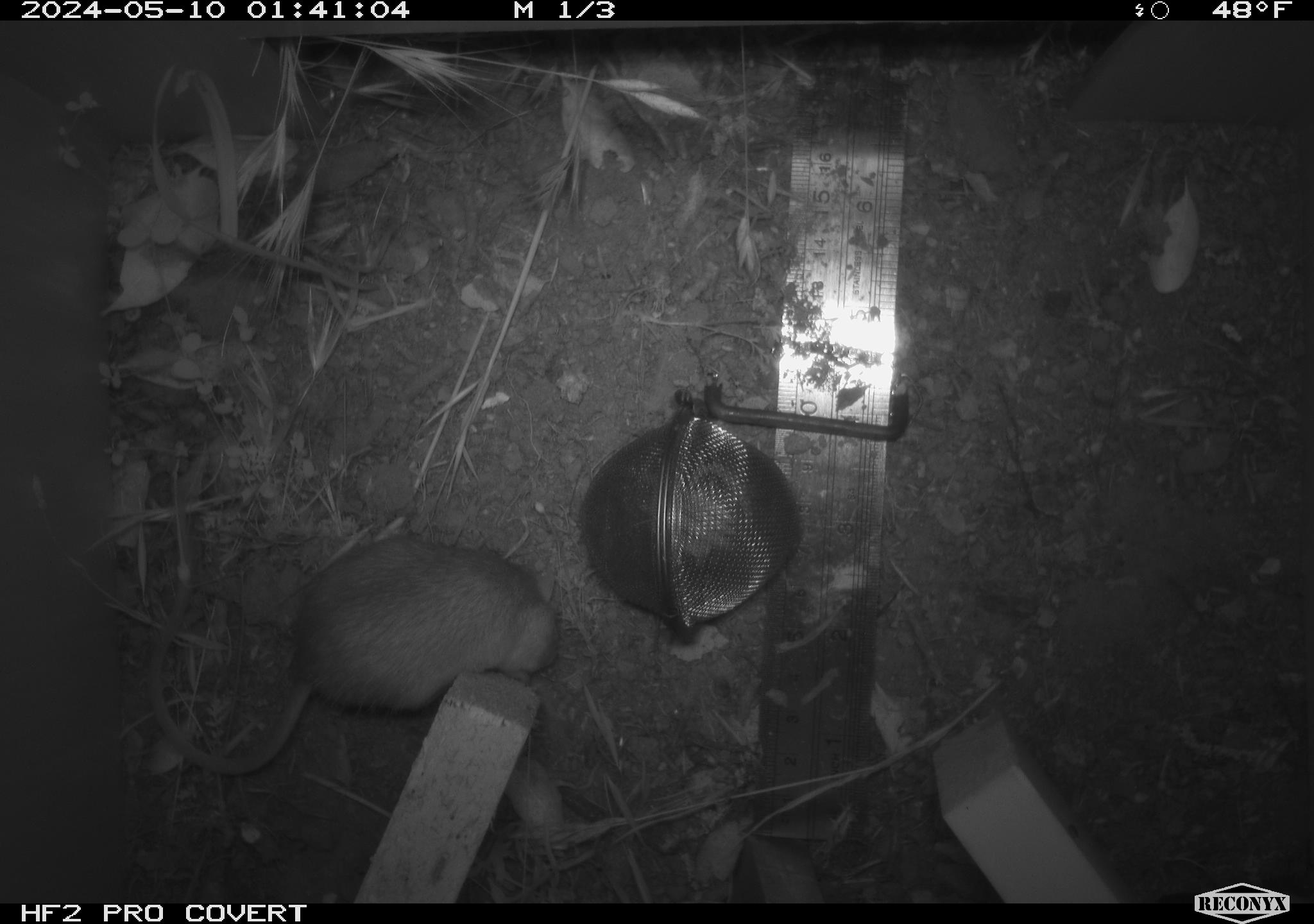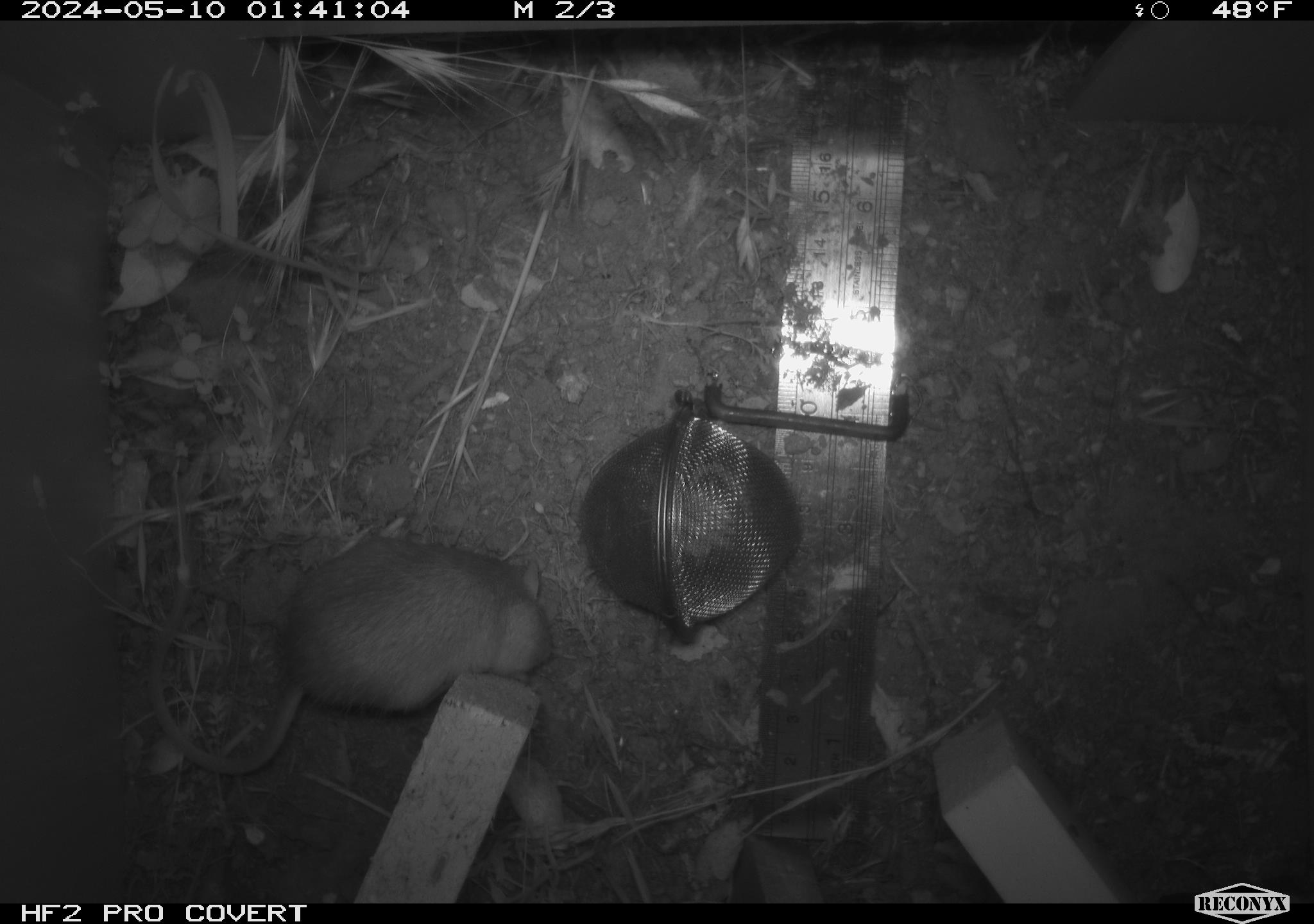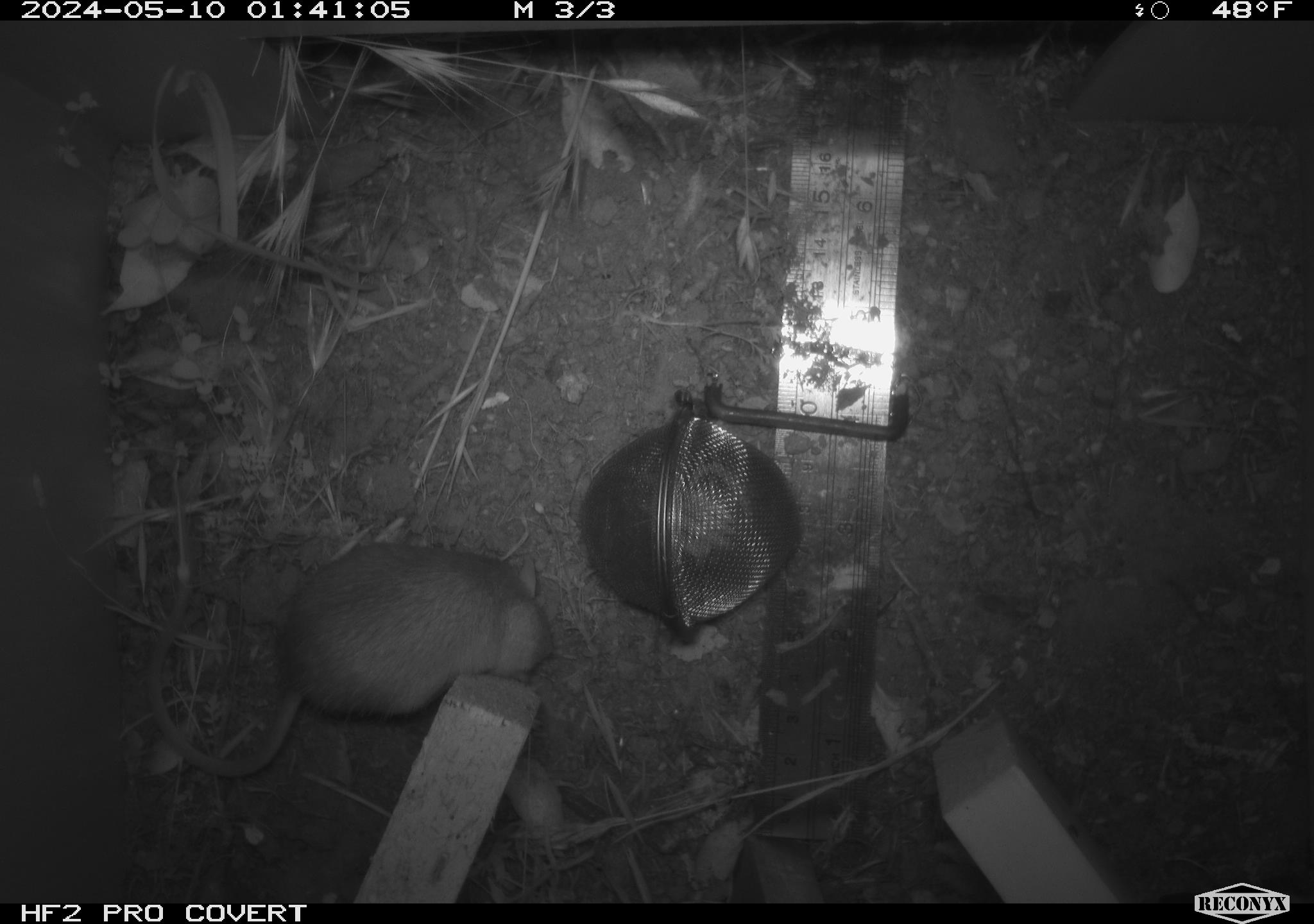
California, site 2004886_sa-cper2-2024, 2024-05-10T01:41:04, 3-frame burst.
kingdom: Animalia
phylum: Chordata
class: Mammalia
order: Rodentia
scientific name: Rodentia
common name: rodent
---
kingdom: Animalia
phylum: Chordata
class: Mammalia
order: Rodentia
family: Heteromyidae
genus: Dipodomys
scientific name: Dipodomys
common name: kangaroo rats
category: dipodomys species